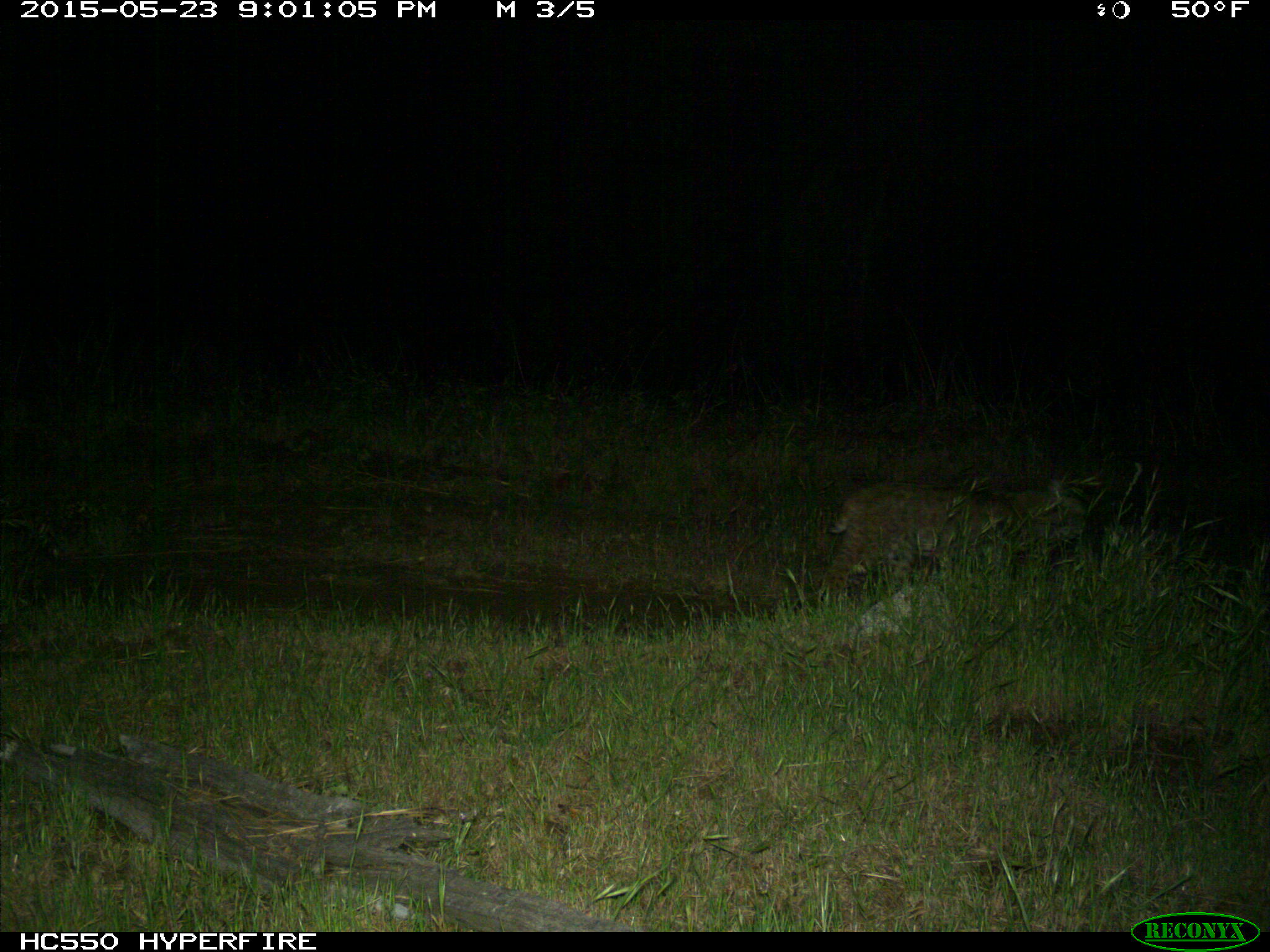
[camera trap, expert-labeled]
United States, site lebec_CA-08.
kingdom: Animalia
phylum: Chordata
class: Mammalia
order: Carnivora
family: Felidae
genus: Lynx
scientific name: Lynx rufus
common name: bobcat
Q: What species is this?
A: Lynx rufus (bobcat).